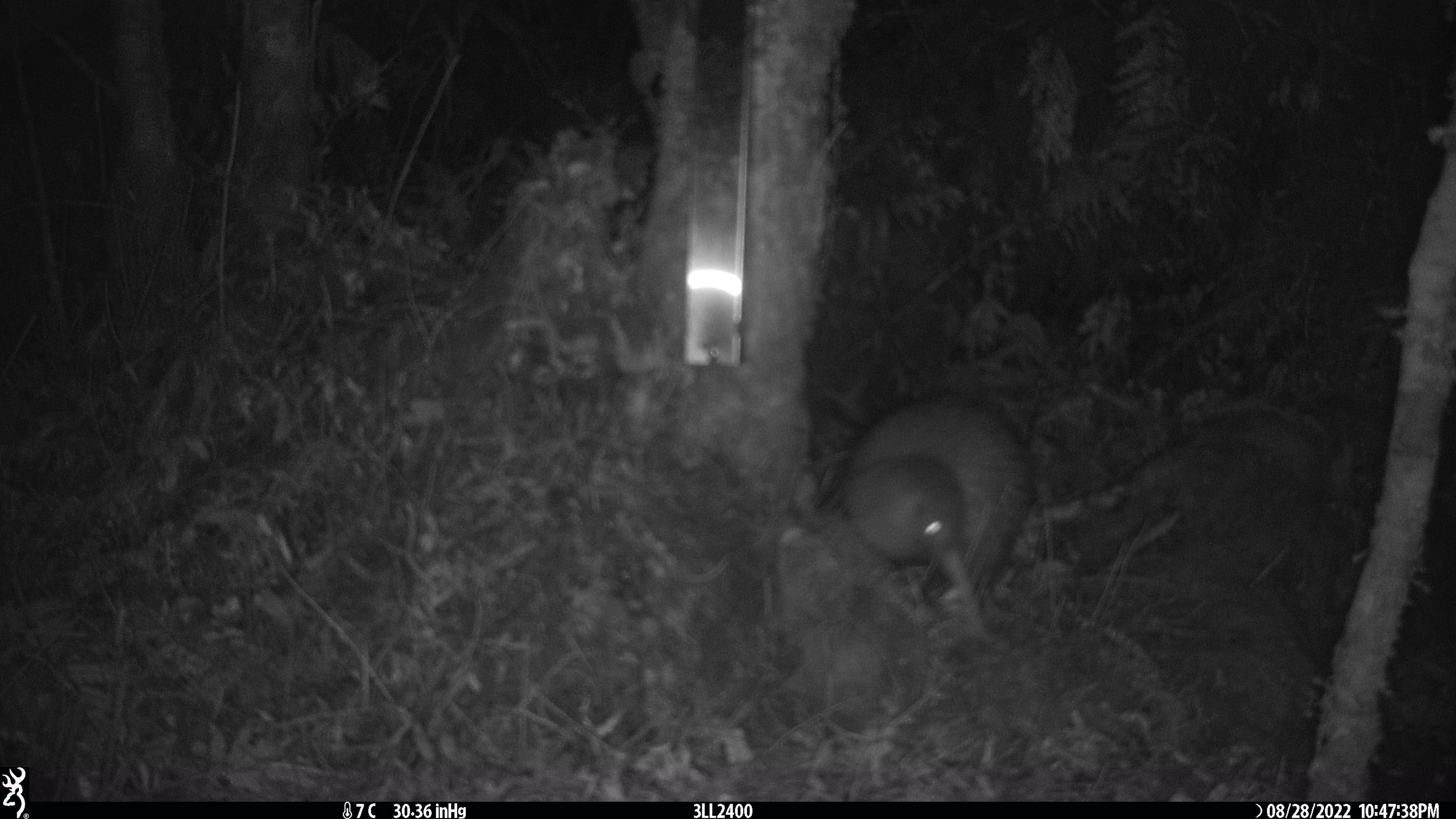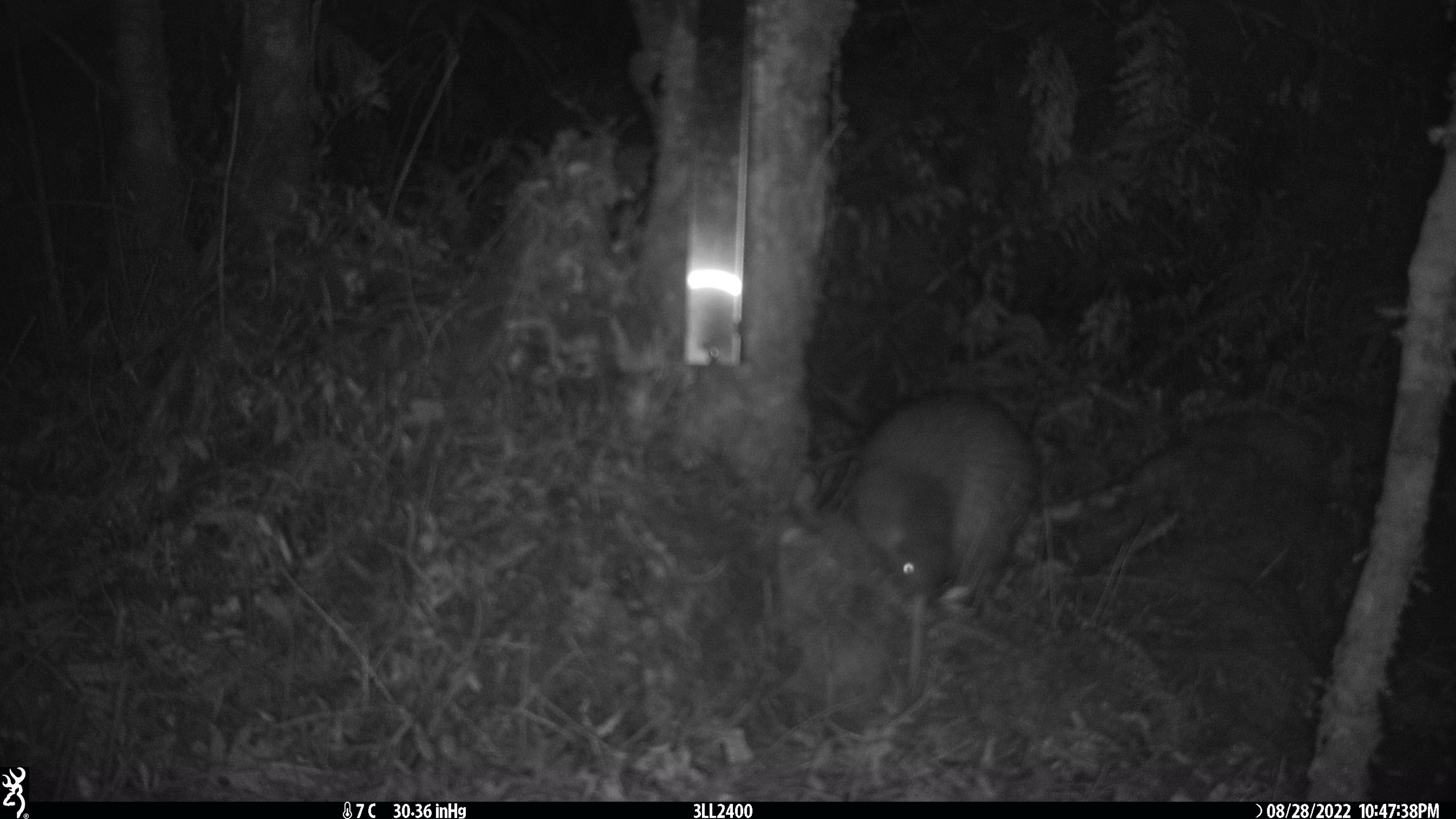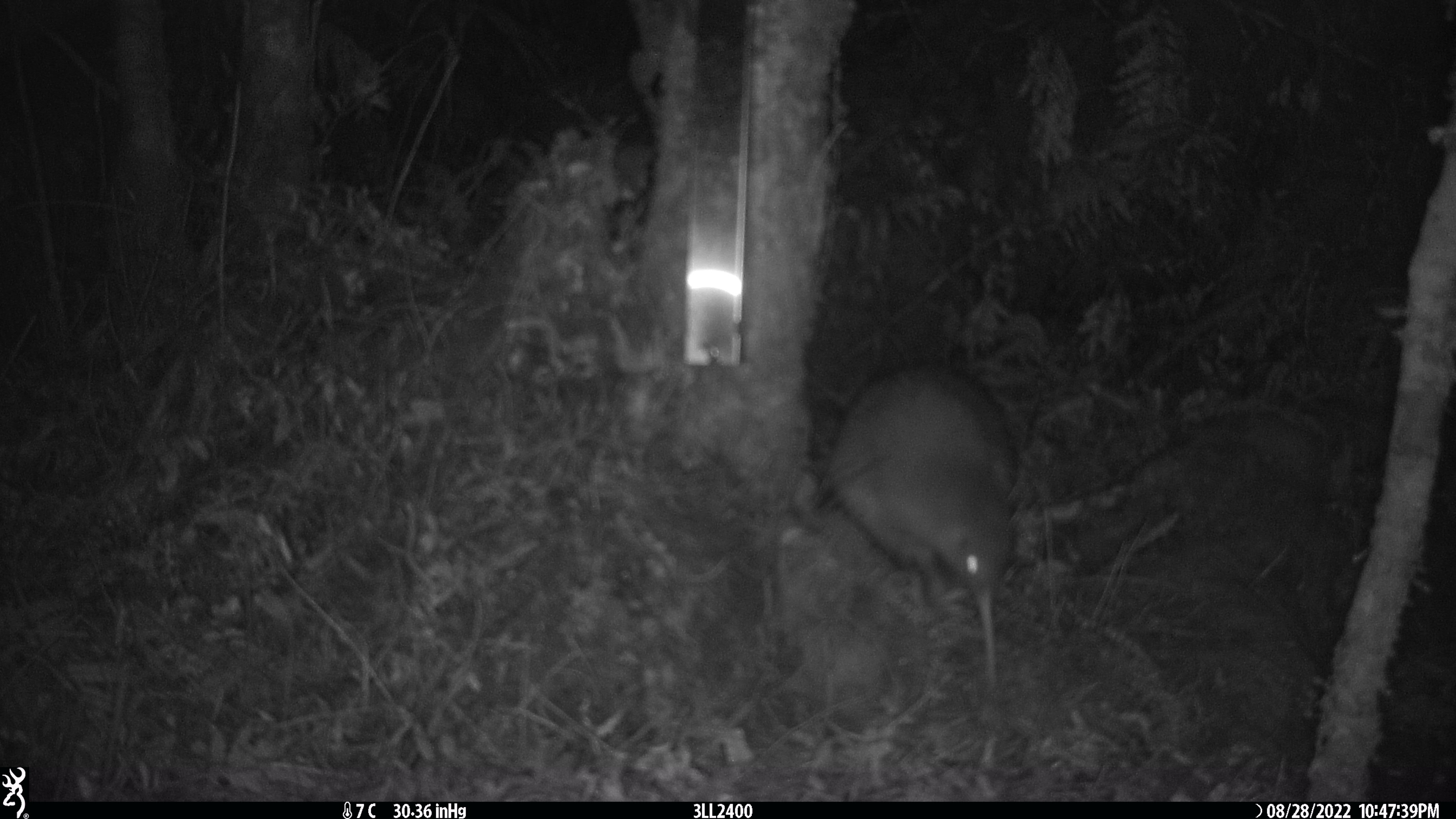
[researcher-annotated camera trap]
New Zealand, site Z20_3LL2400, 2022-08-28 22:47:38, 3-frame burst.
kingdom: Animalia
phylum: Chordata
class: Aves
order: Apterygiformes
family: Apterygidae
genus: Apteryx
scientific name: Apteryx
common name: kiwi